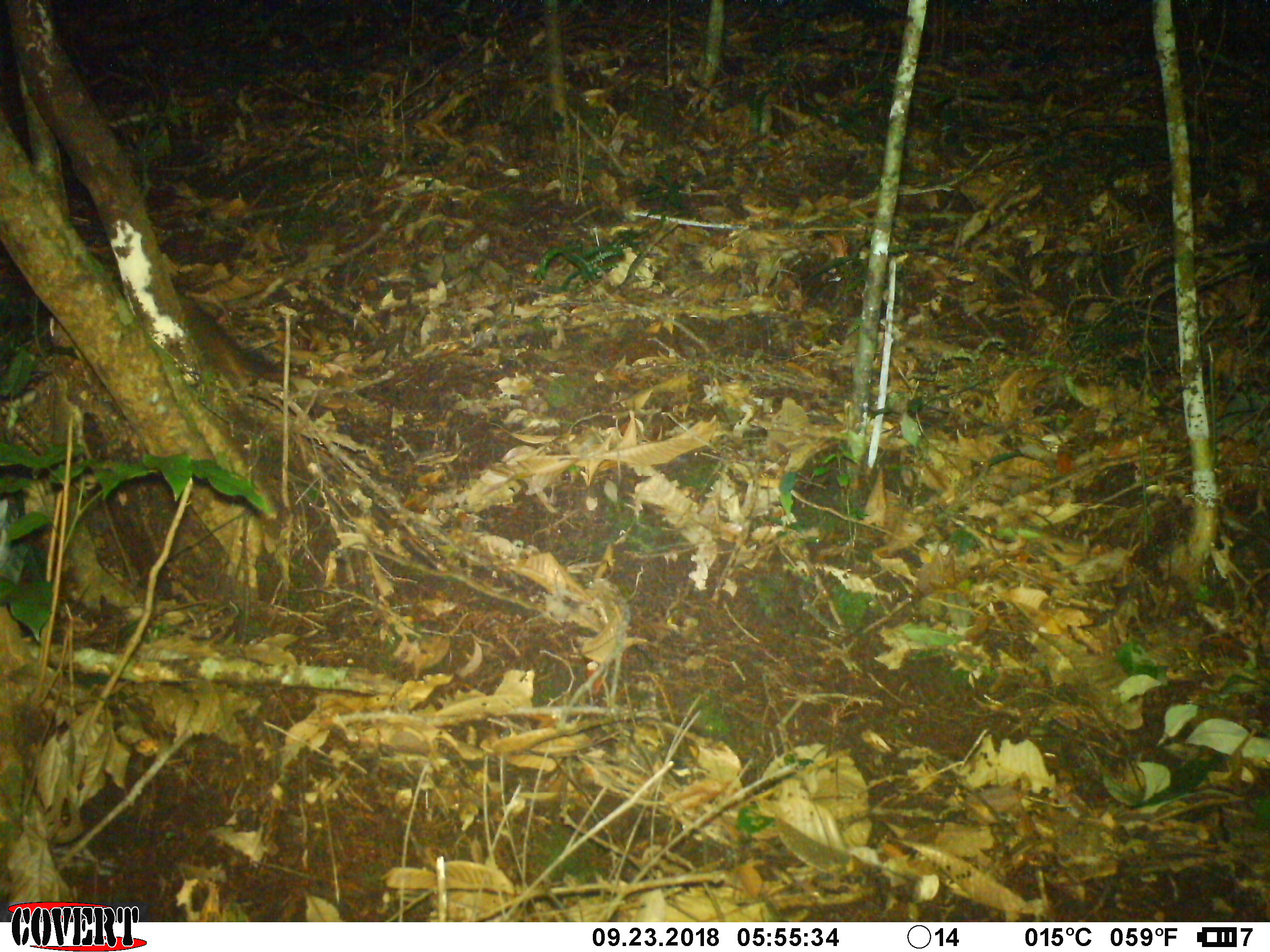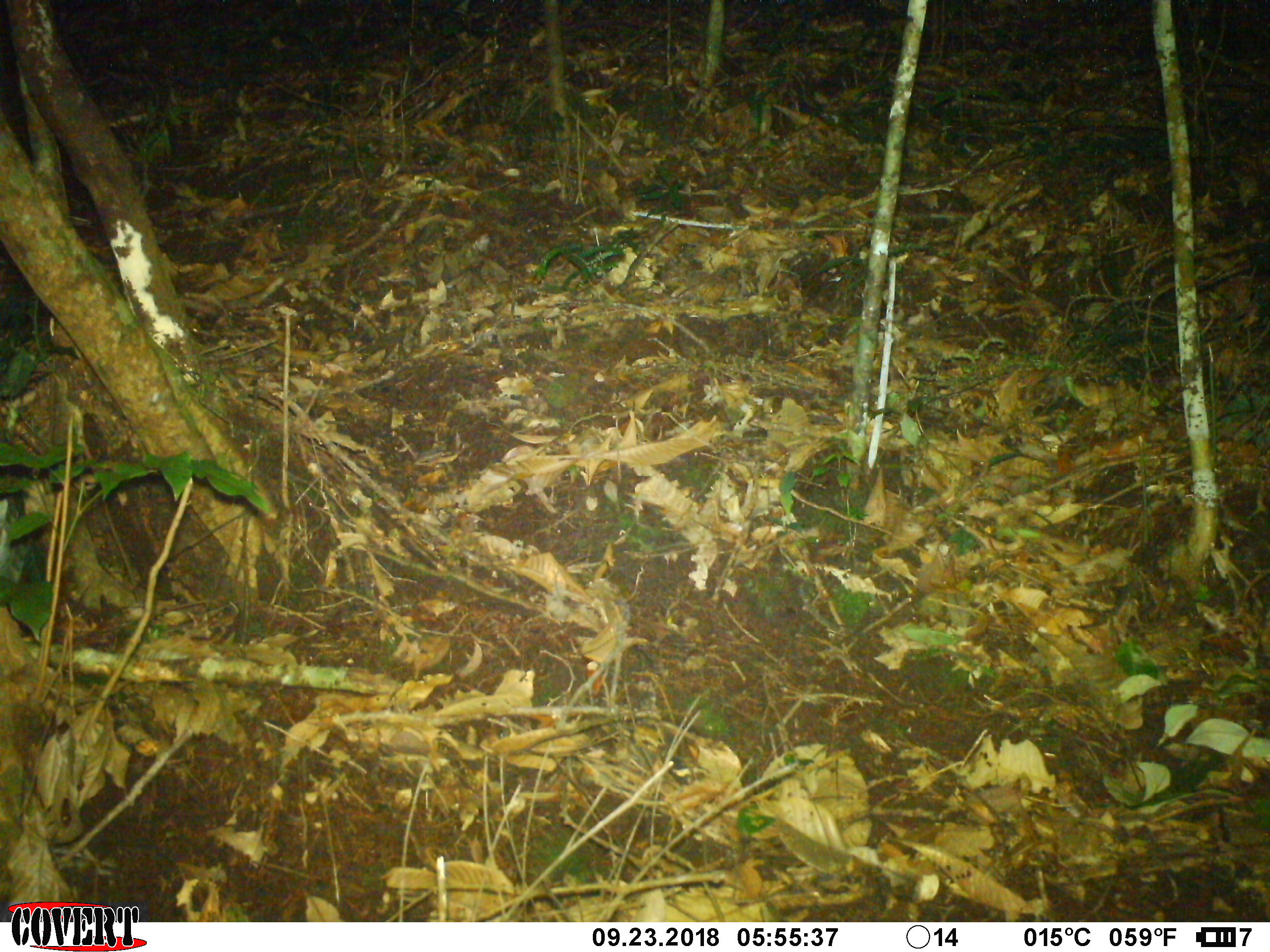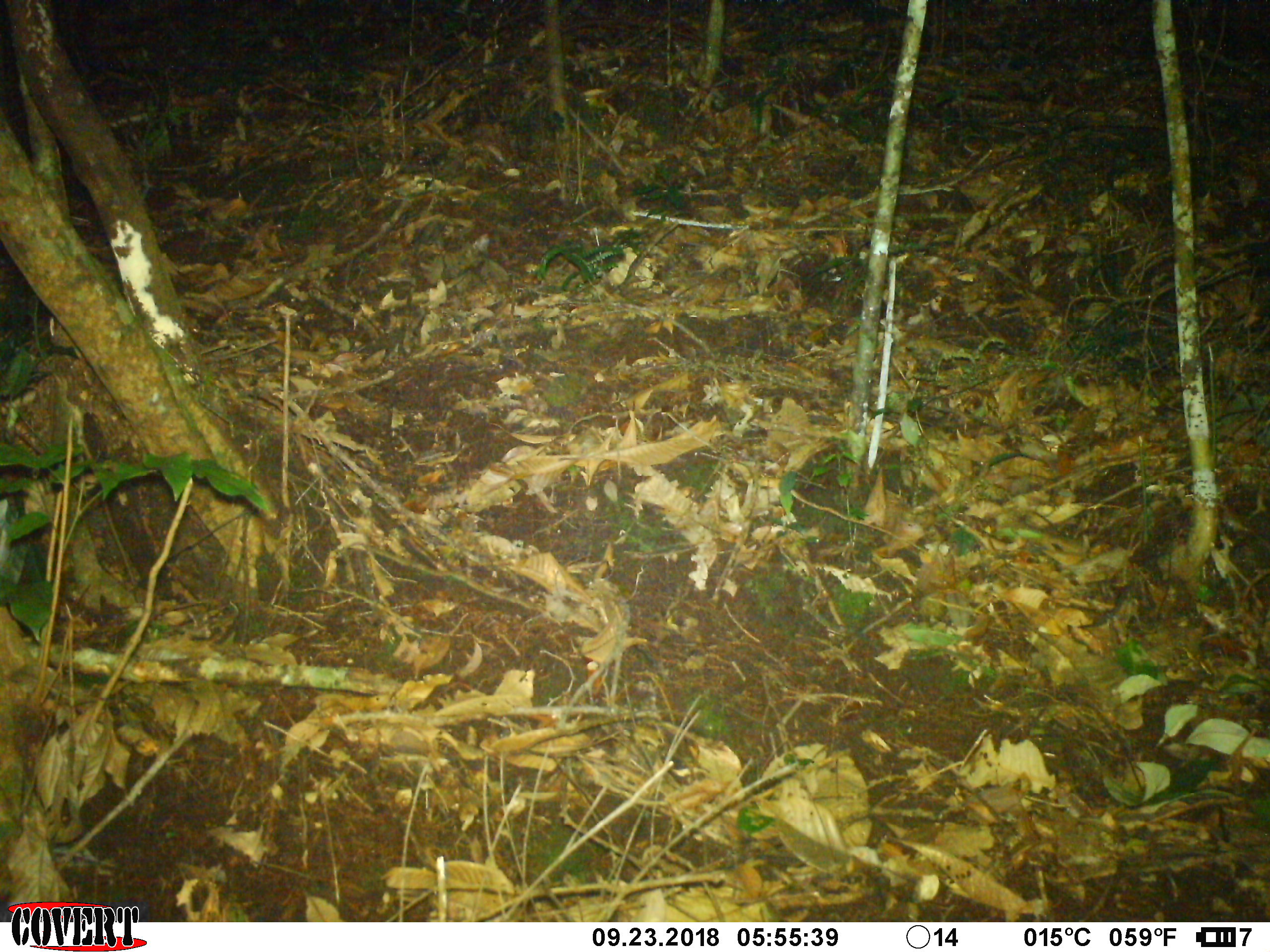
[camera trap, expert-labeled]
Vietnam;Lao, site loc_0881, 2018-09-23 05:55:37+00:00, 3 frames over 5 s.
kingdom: Animalia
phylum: Chordata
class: Mammalia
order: Rodentia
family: Sciuridae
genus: Dremomys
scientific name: Dremomys rufigenis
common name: red-cheeked squirrel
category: red cheeked squirrel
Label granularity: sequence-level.